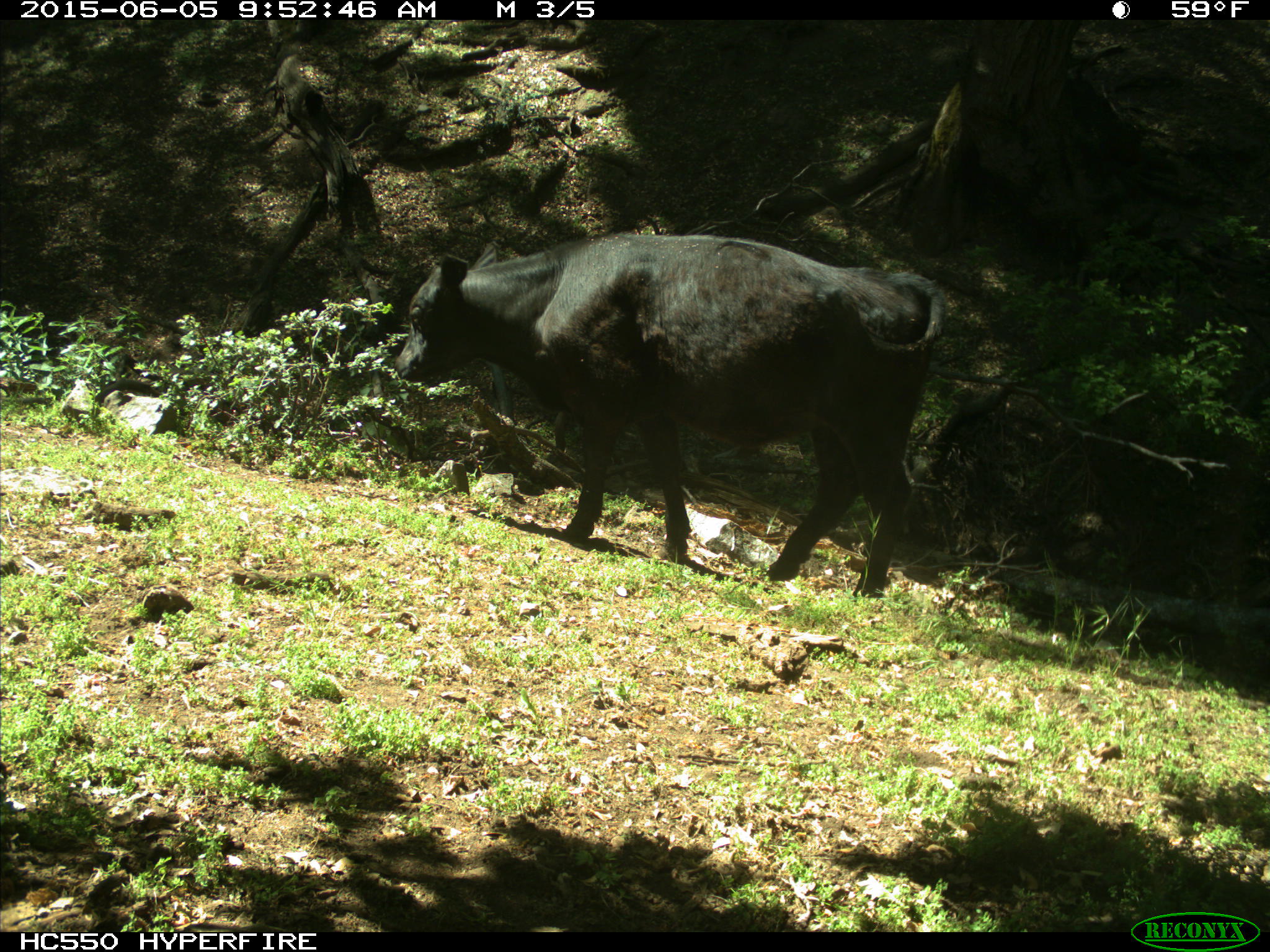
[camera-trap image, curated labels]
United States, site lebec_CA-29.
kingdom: Animalia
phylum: Chordata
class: Mammalia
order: Artiodactyla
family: Bovidae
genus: Bos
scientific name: Bos taurus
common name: domestic cow